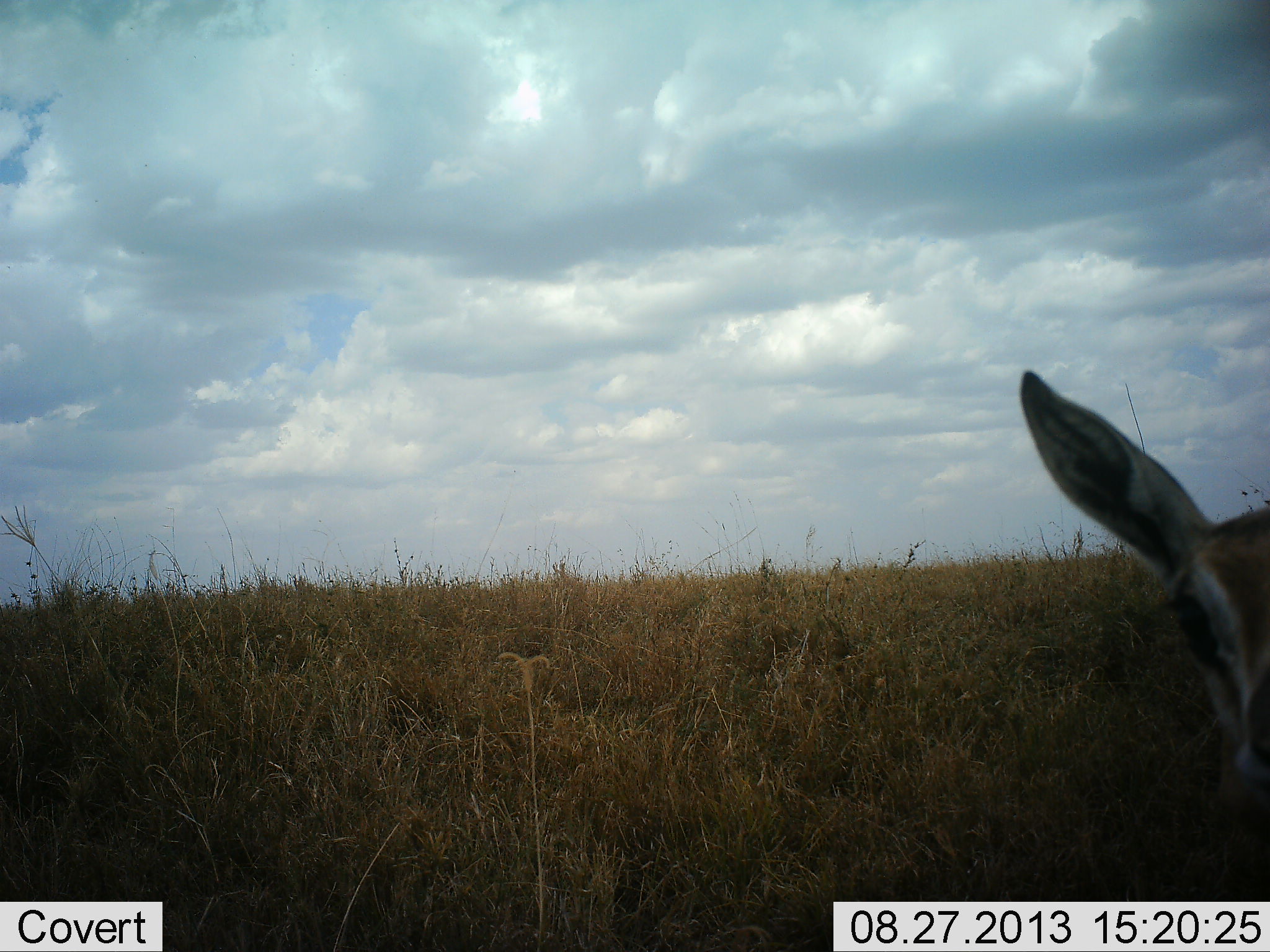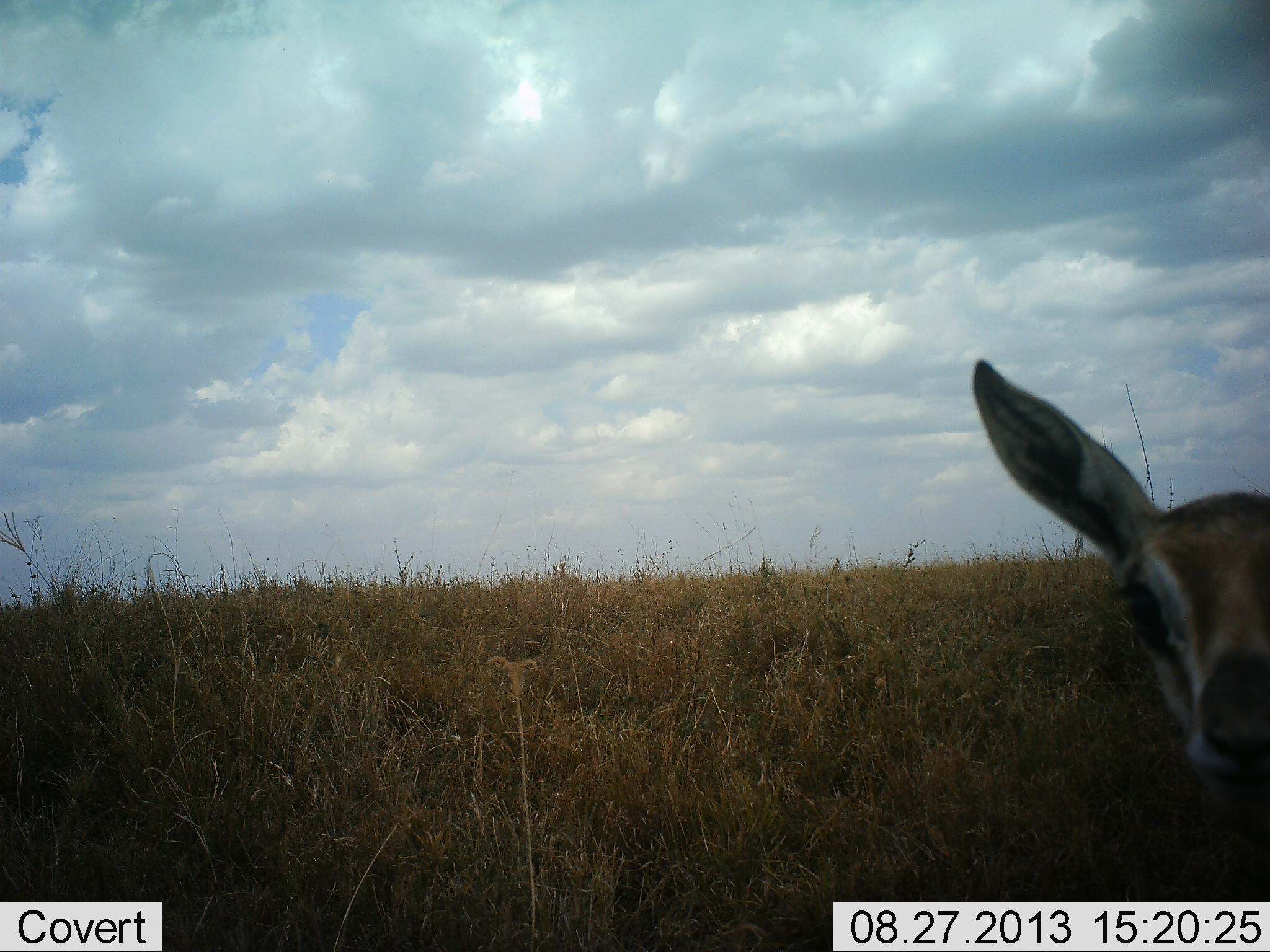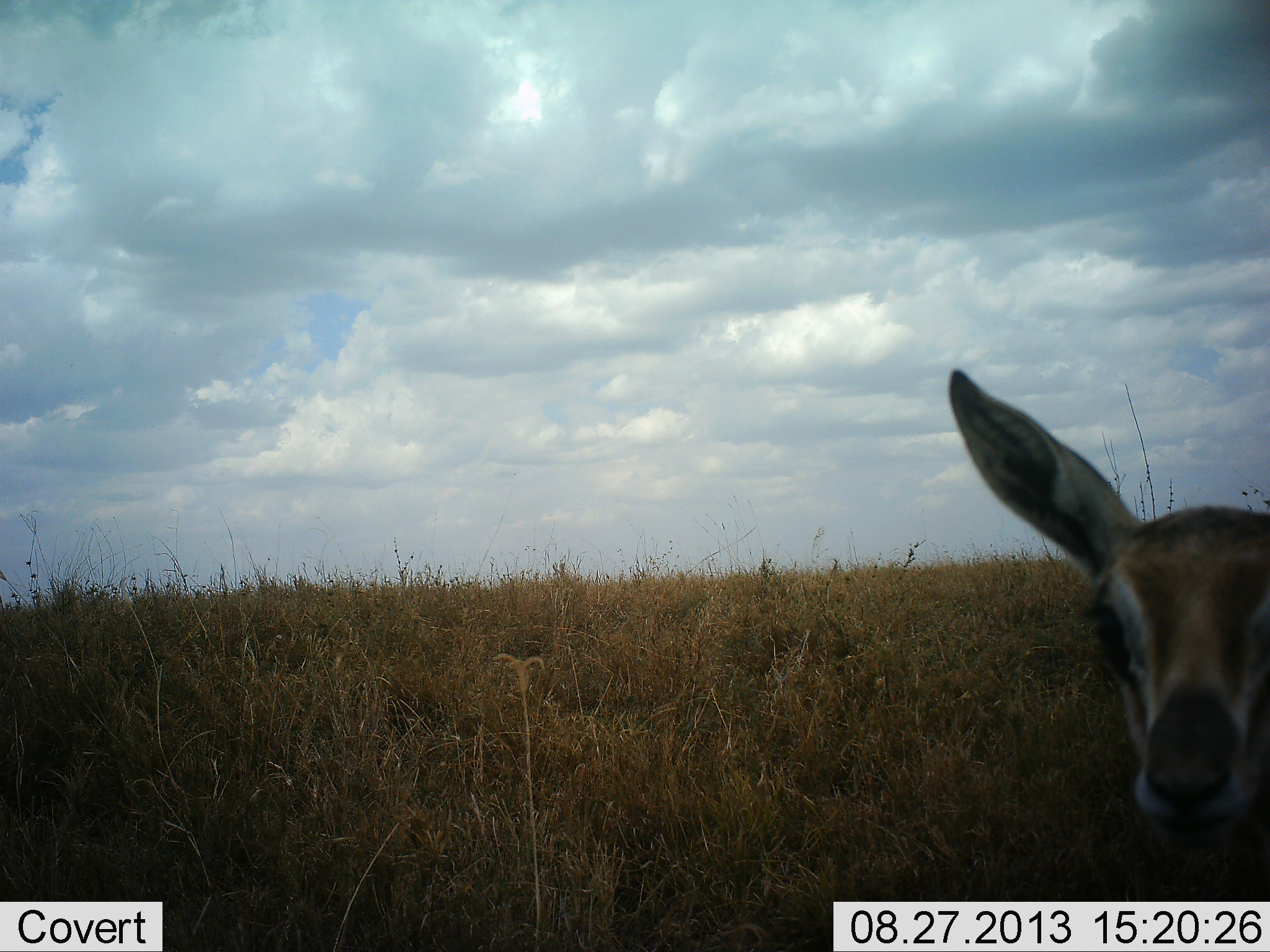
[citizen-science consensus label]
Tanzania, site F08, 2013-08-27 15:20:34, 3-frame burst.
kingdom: Animalia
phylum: Chordata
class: Mammalia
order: Artiodactyla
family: Bovidae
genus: Nanger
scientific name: Nanger granti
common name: grant's gazelle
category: gazellegrants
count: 1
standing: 90%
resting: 10%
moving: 0%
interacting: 0%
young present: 30%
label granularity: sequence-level